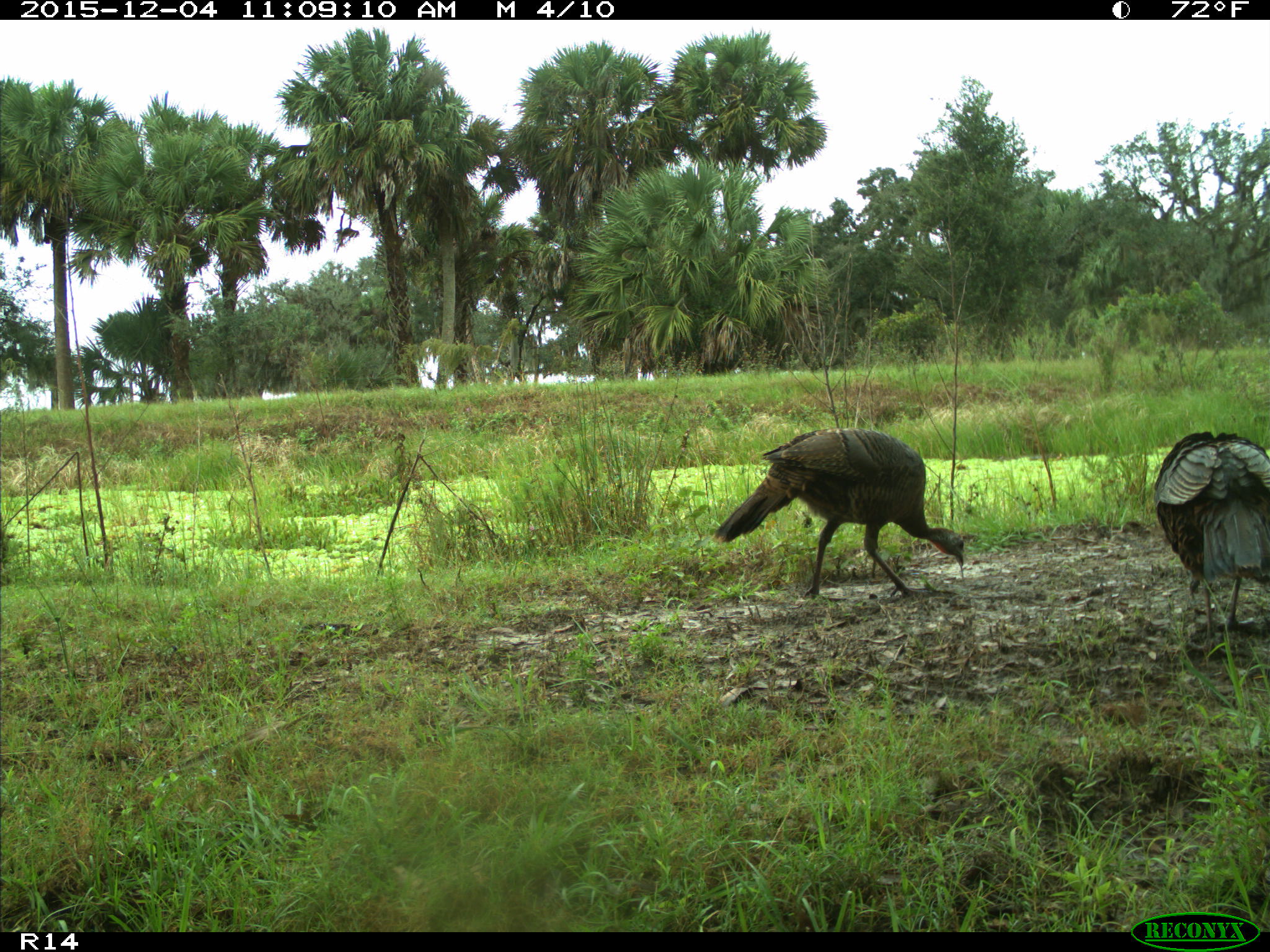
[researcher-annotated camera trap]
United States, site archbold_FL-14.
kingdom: Animalia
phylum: Chordata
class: Aves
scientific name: Aves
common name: birds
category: unidentified bird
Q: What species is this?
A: Unidentified bird (birds) (Aves).